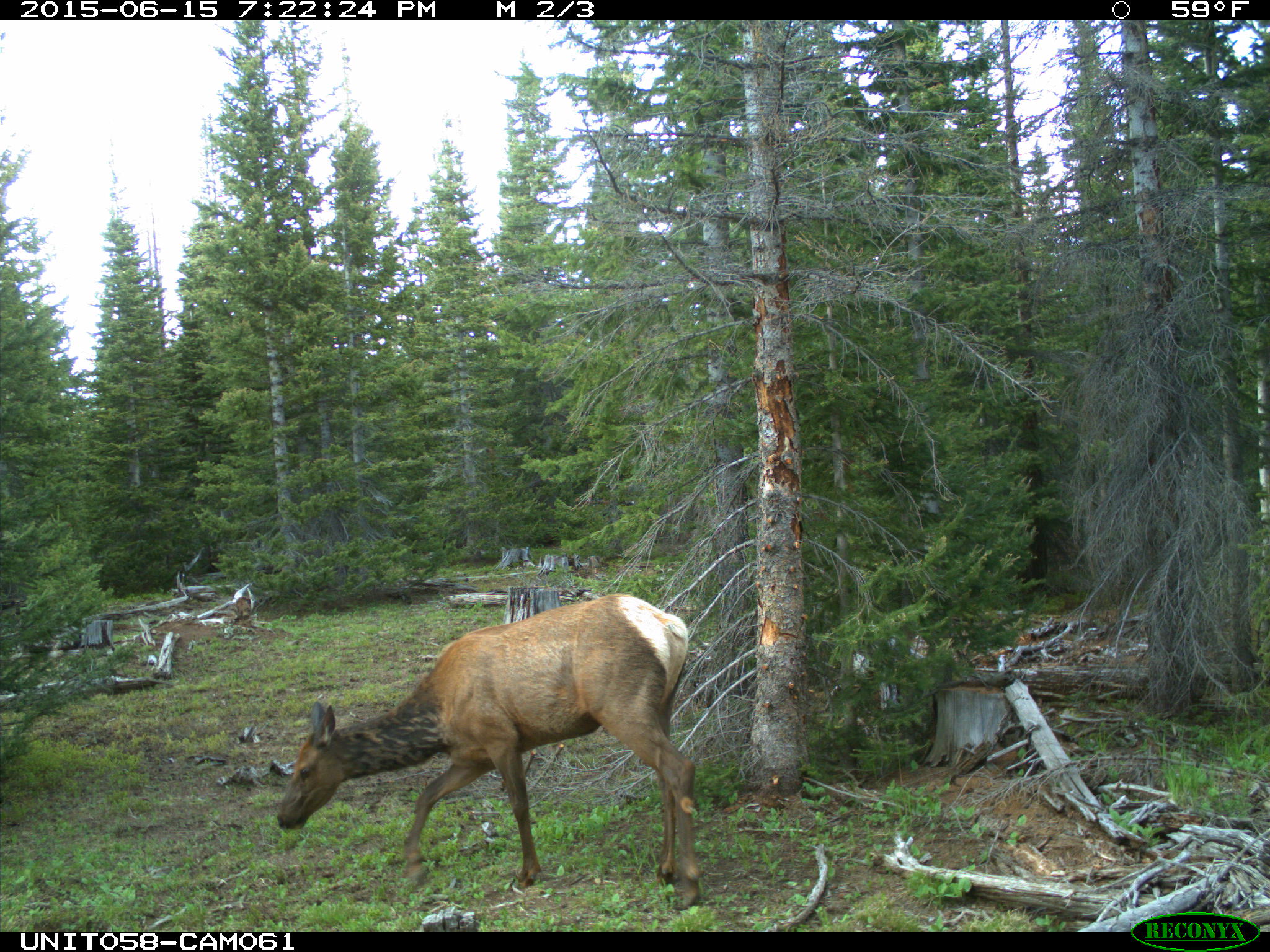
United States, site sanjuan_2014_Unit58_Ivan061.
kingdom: Animalia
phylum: Chordata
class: Mammalia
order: Artiodactyla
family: Cervidae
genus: Cervus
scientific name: Cervus elaphus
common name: red deer